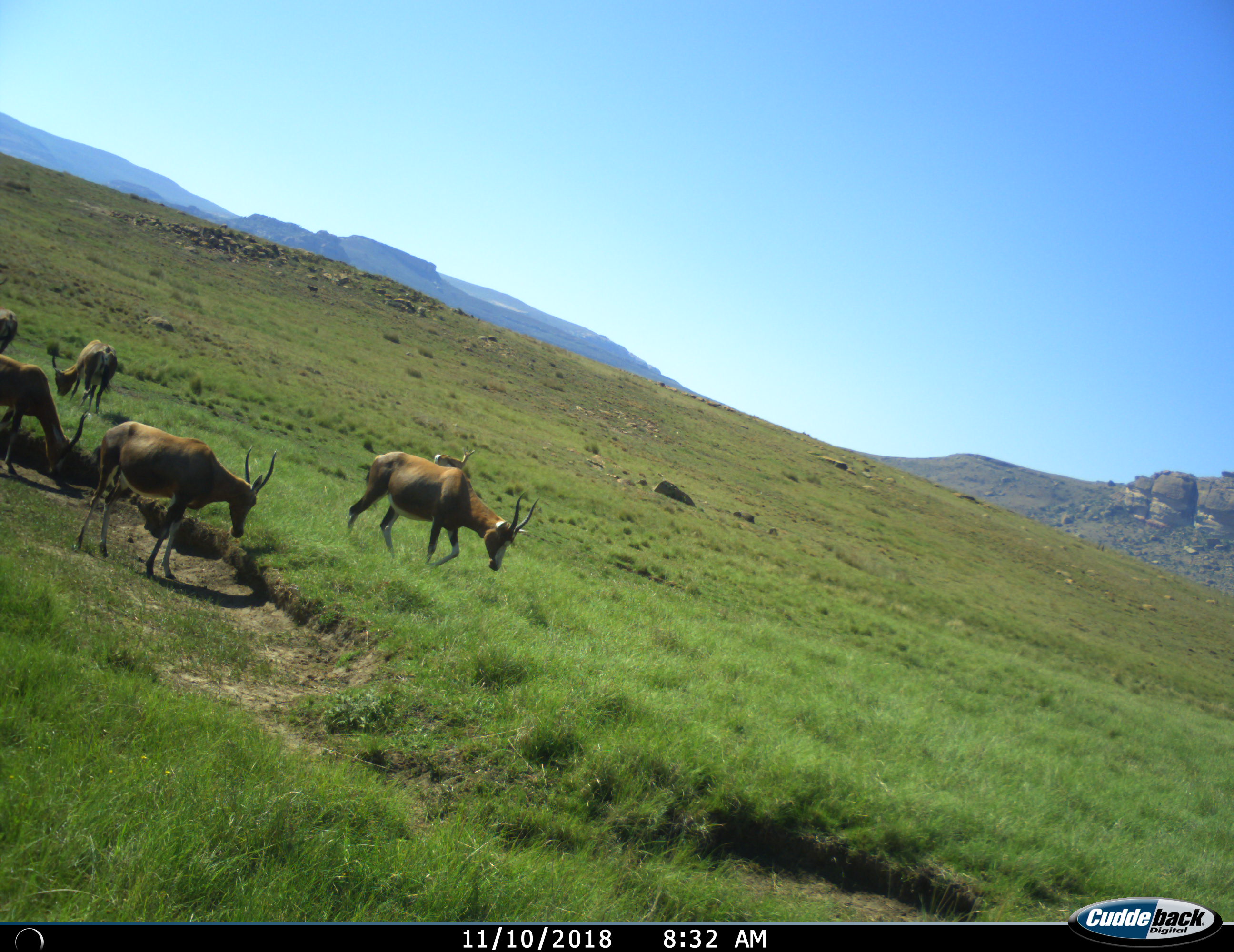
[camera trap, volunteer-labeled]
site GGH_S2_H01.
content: unidentified animal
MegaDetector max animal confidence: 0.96